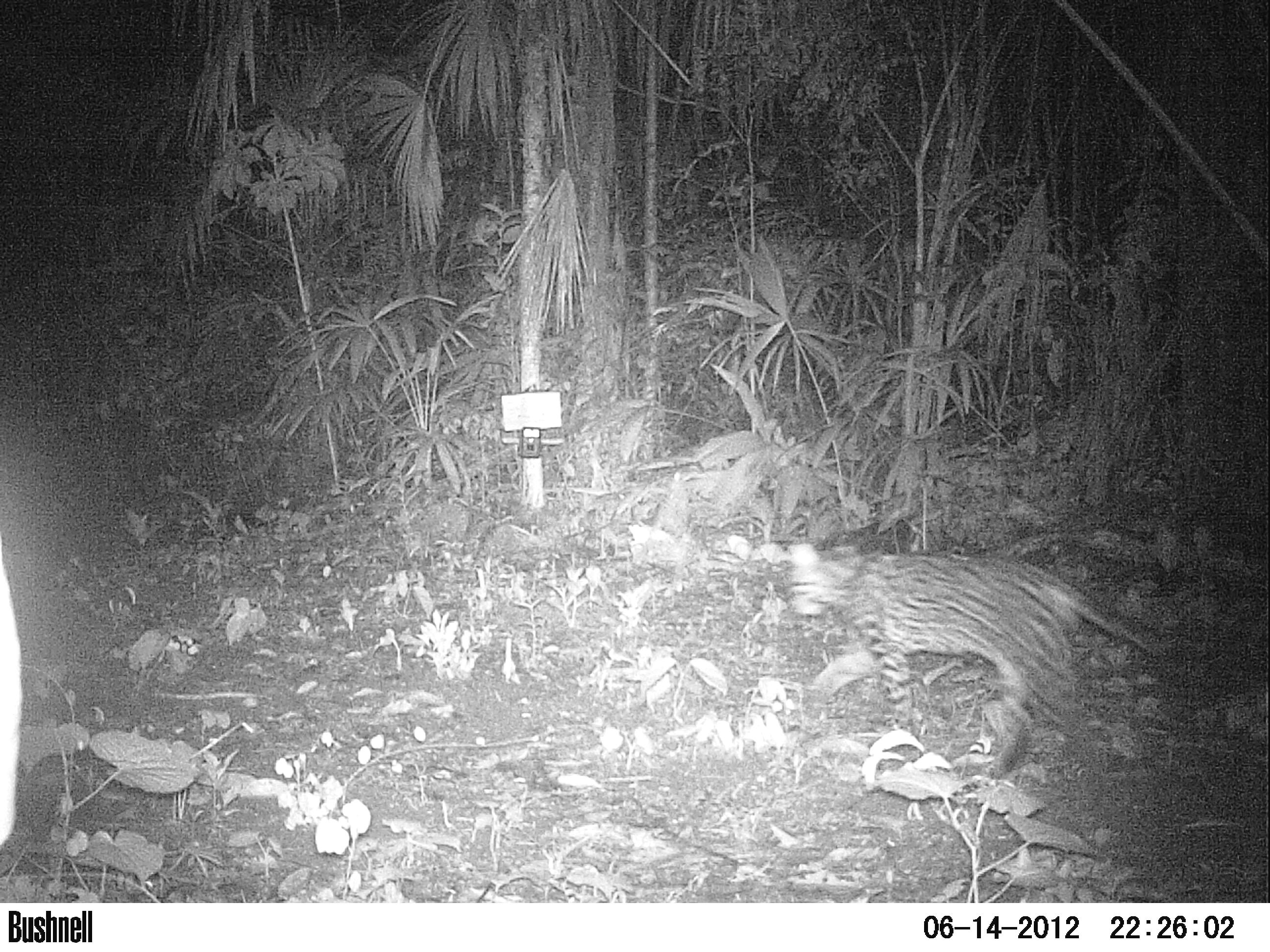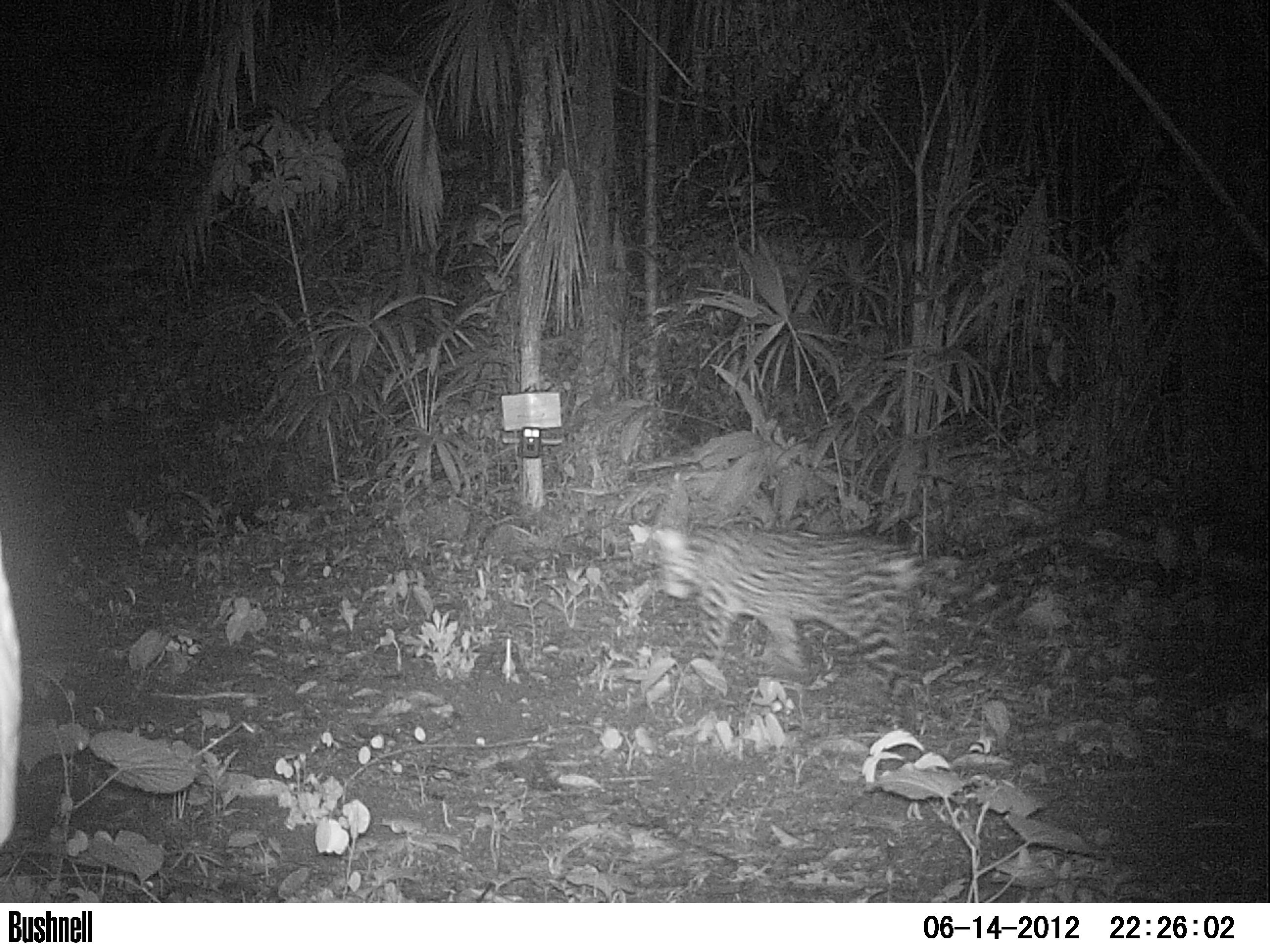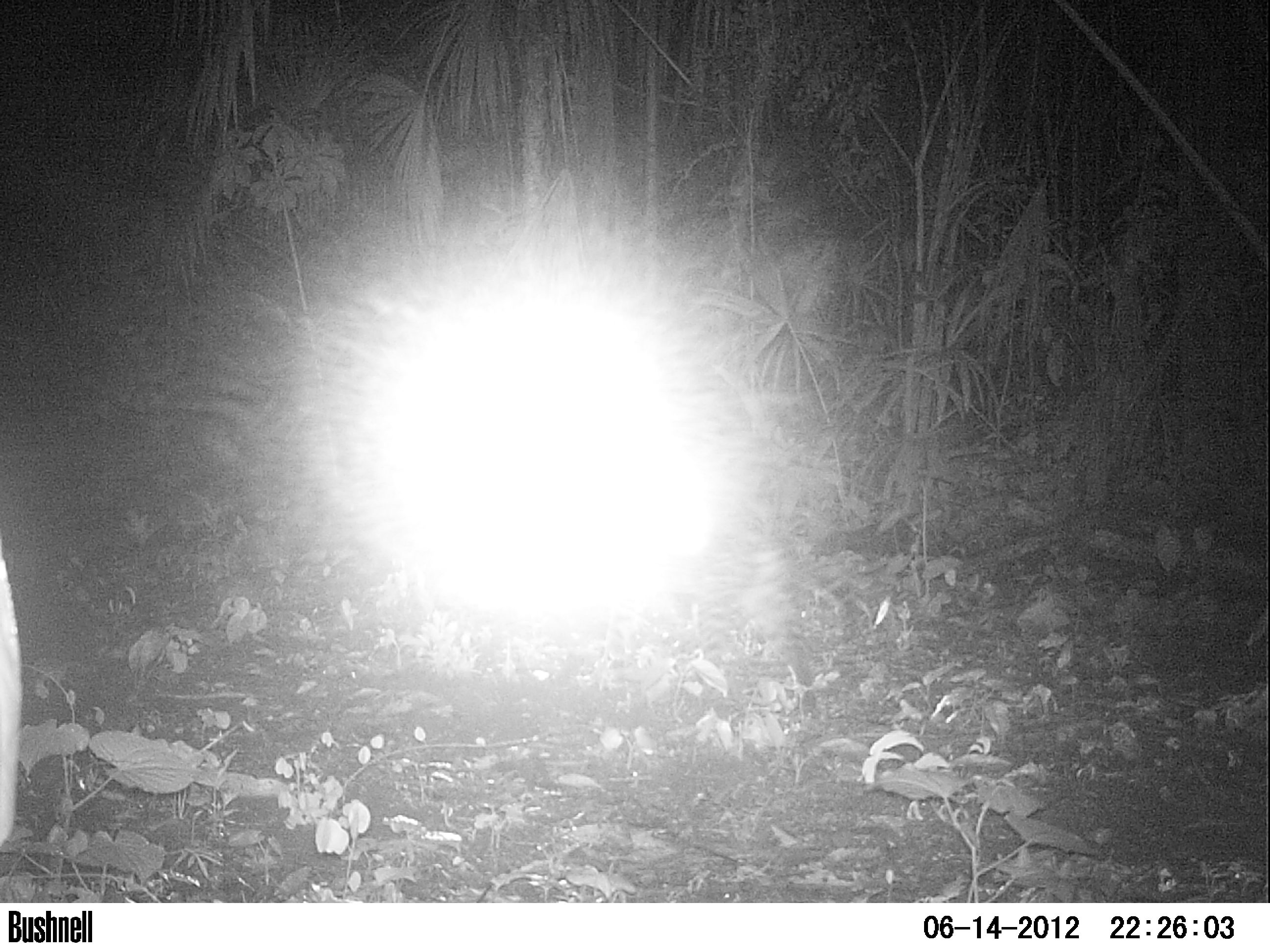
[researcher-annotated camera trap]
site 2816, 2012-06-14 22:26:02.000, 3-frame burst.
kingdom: Animalia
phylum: Chordata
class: Mammalia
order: Carnivora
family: Felidae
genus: Leopardus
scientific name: Leopardus pardalis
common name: ocelot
Leopardus pardalis (ocelot), count 1, age adult.